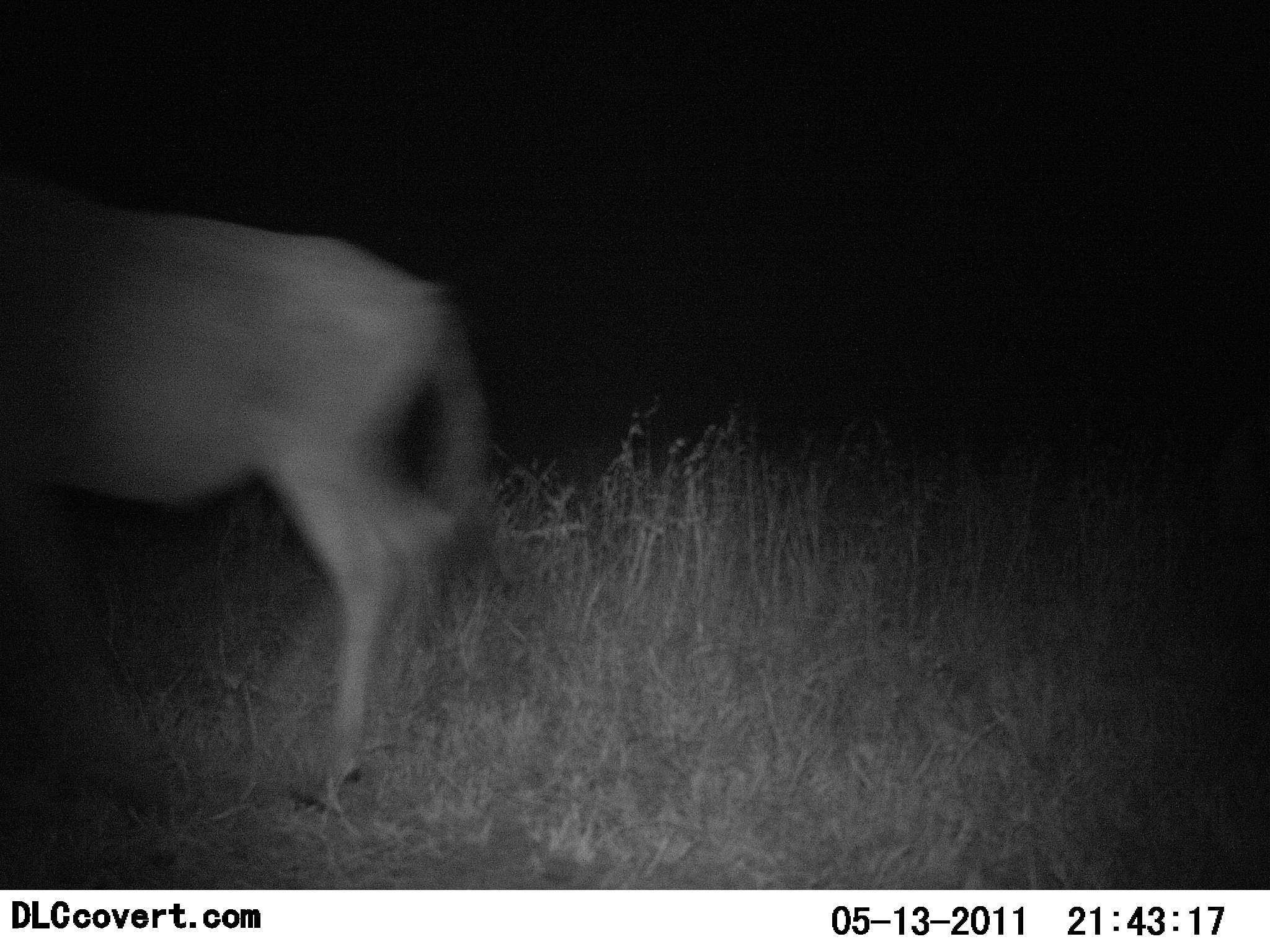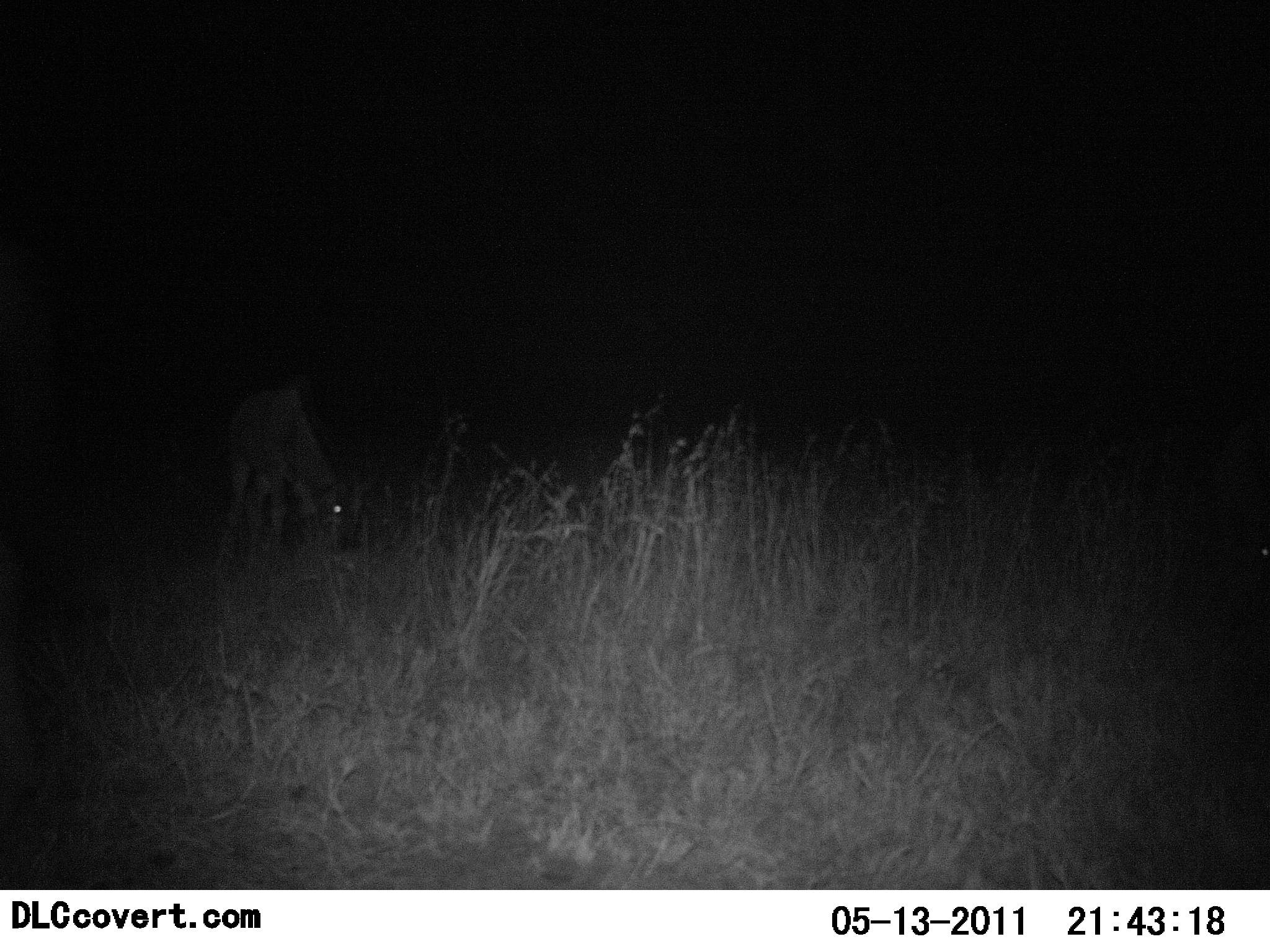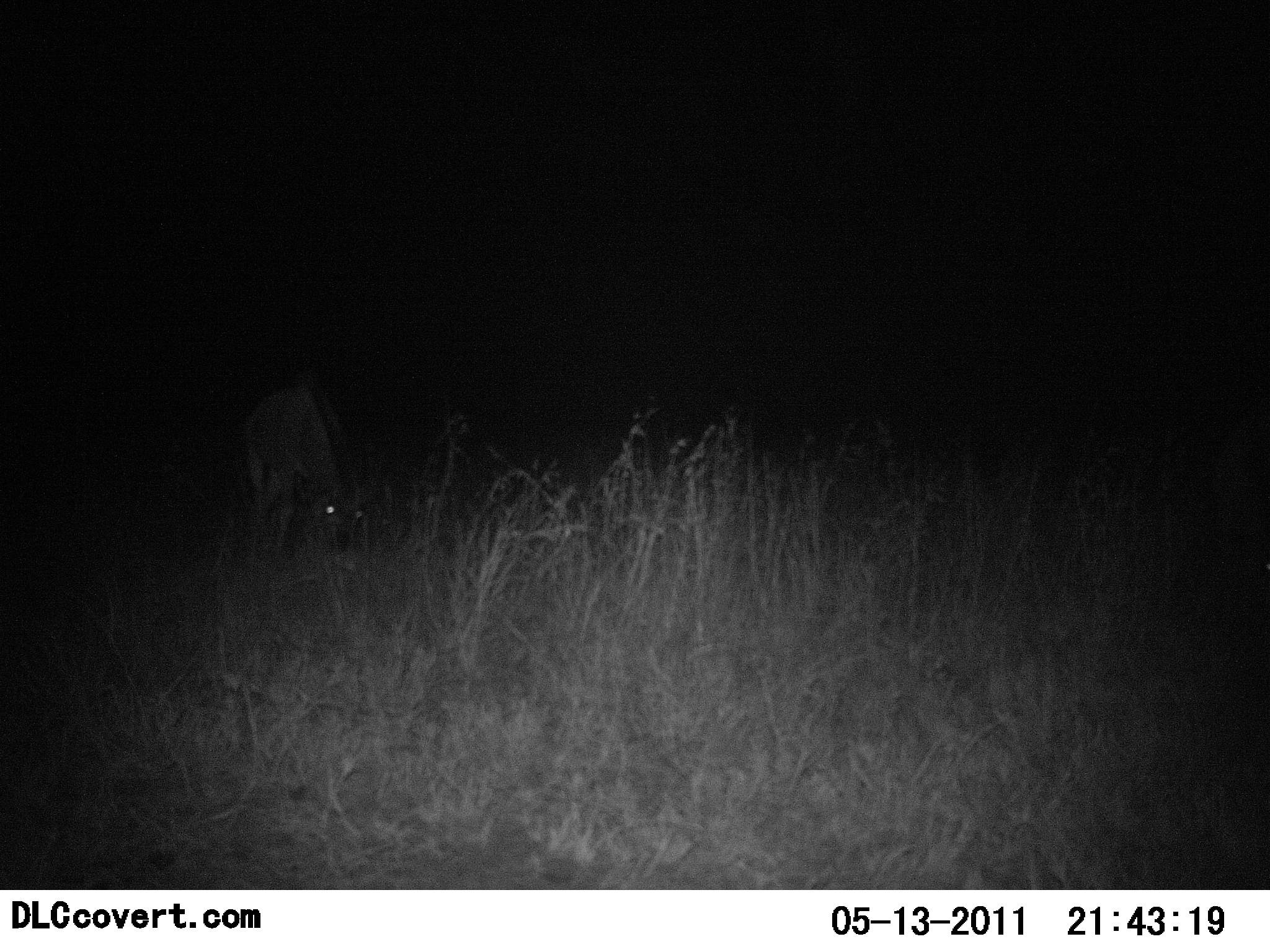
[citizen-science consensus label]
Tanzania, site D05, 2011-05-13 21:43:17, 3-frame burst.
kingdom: Animalia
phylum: Chordata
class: Mammalia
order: Artiodactyla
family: Bovidae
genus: Connochaetes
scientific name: Connochaetes taurinus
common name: blue wildebeest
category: wildebeest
Wildebeest (blue wildebeest) (Connochaetes taurinus), count 2. Behavior (volunteer vote fractions): standing 0%, resting 0%, moving 80%, interacting 0%. Young present (vote fraction): 0%. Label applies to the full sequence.